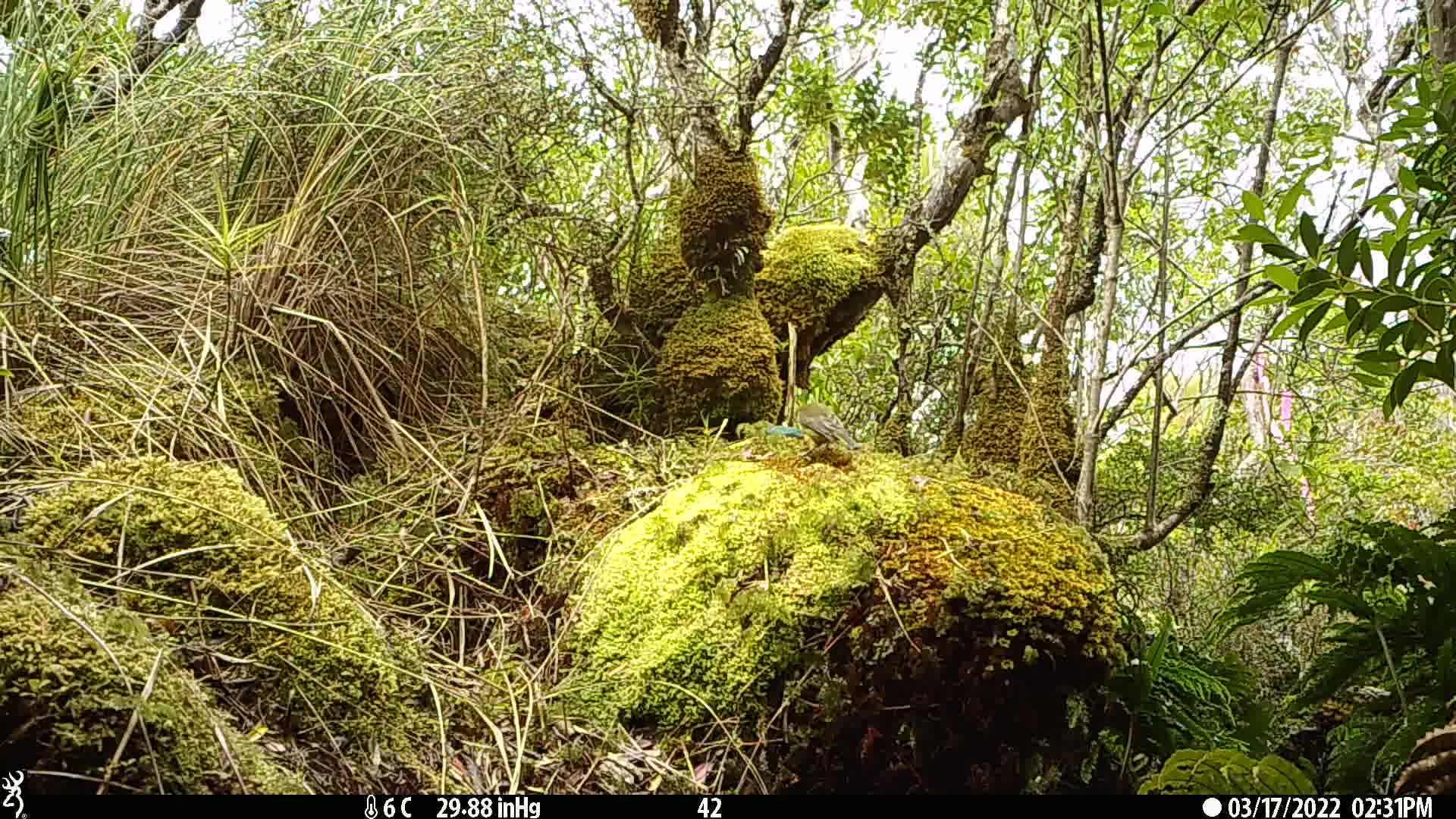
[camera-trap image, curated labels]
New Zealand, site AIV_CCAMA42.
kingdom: Animalia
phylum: Chordata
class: Aves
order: Passeriformes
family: Meliphagidae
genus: Anthornis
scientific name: Anthornis melanura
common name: new zealand bellbird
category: bellbird